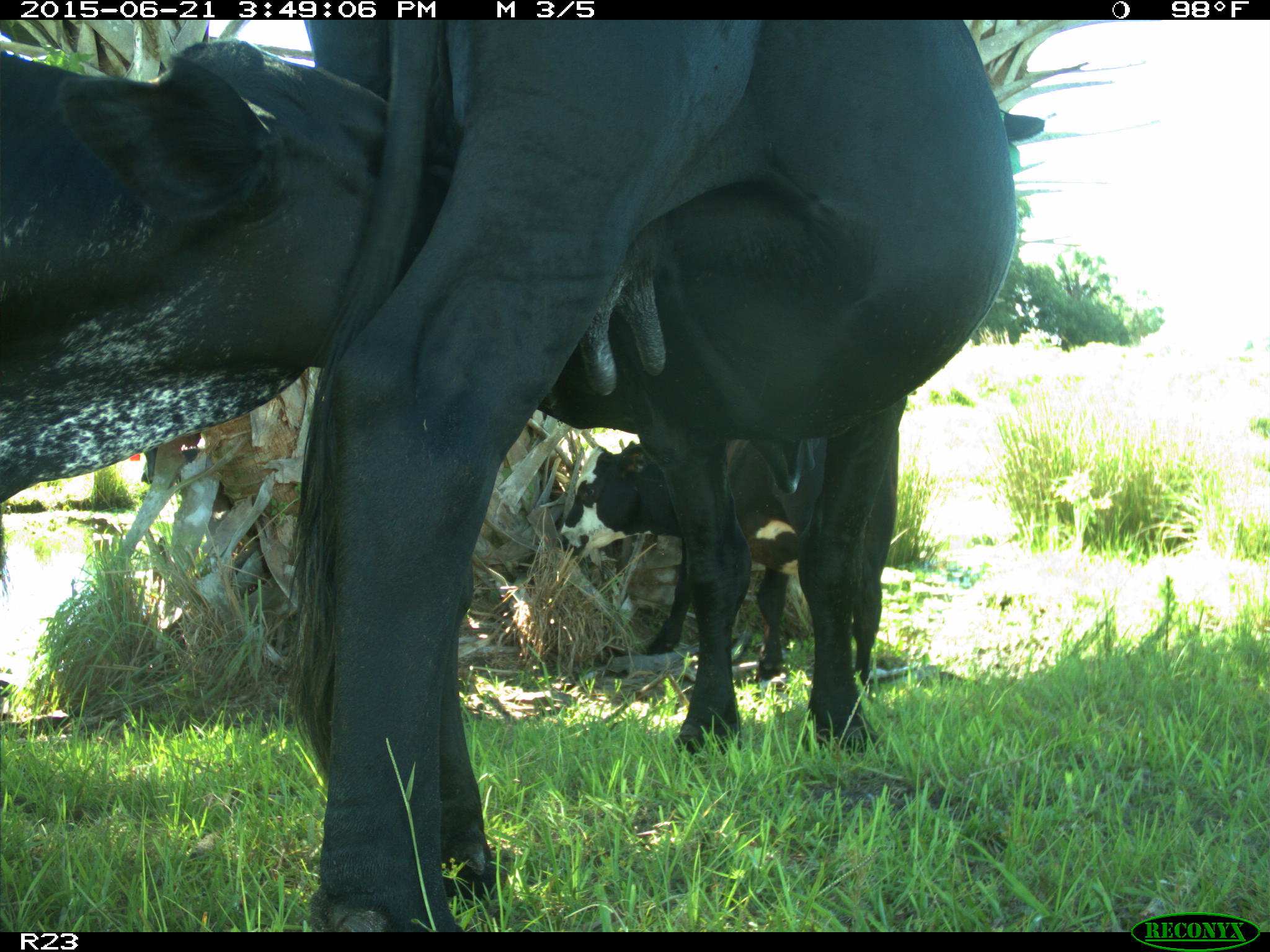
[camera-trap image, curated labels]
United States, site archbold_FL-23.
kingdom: Animalia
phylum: Chordata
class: Mammalia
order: Artiodactyla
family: Bovidae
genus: Bos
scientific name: Bos taurus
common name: domestic cow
Bos taurus (domestic cow).